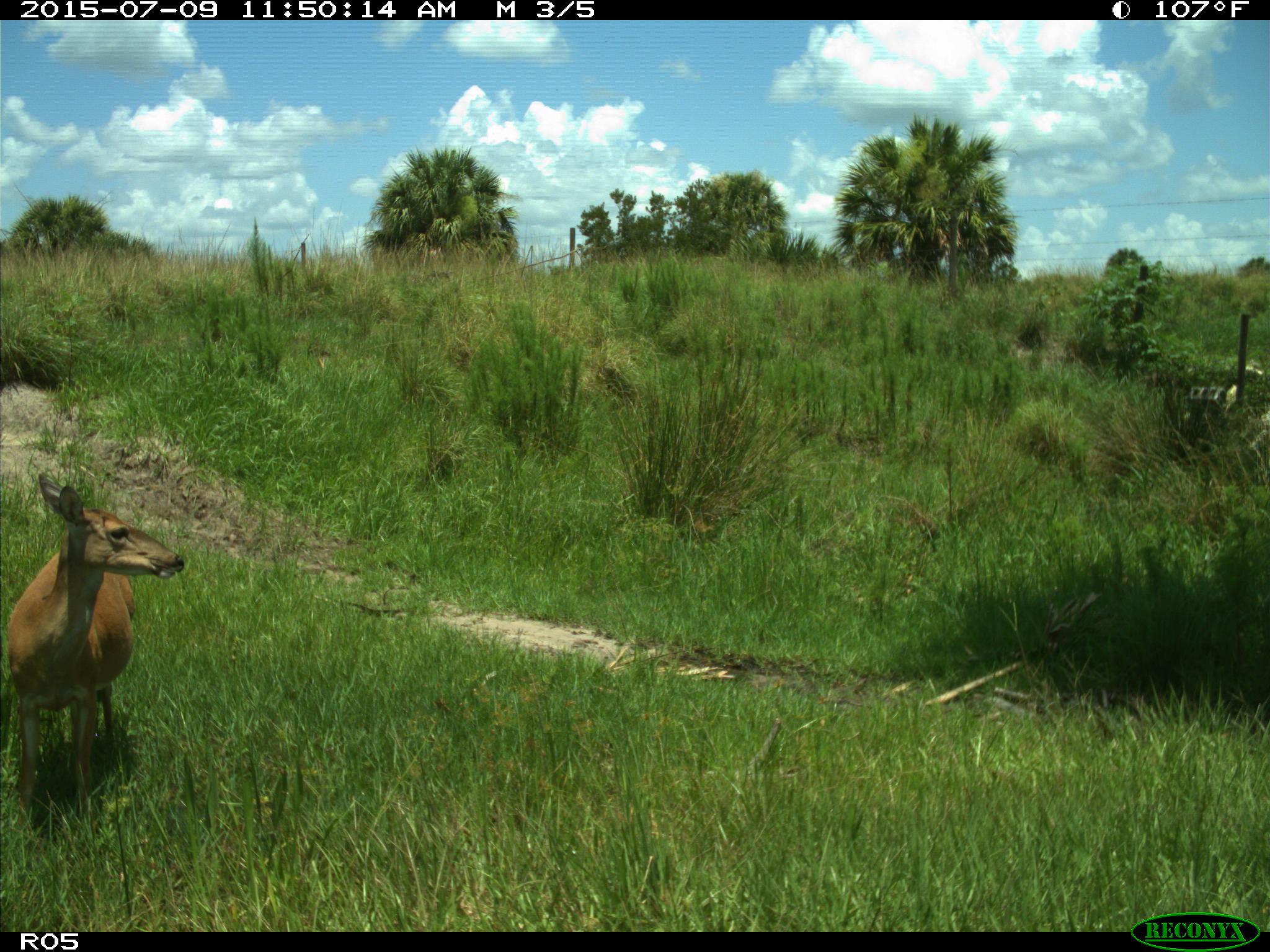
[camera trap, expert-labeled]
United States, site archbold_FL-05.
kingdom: Animalia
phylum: Chordata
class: Mammalia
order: Artiodactyla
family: Cervidae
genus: Odocoileus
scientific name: Odocoileus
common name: deer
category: unidentified deer